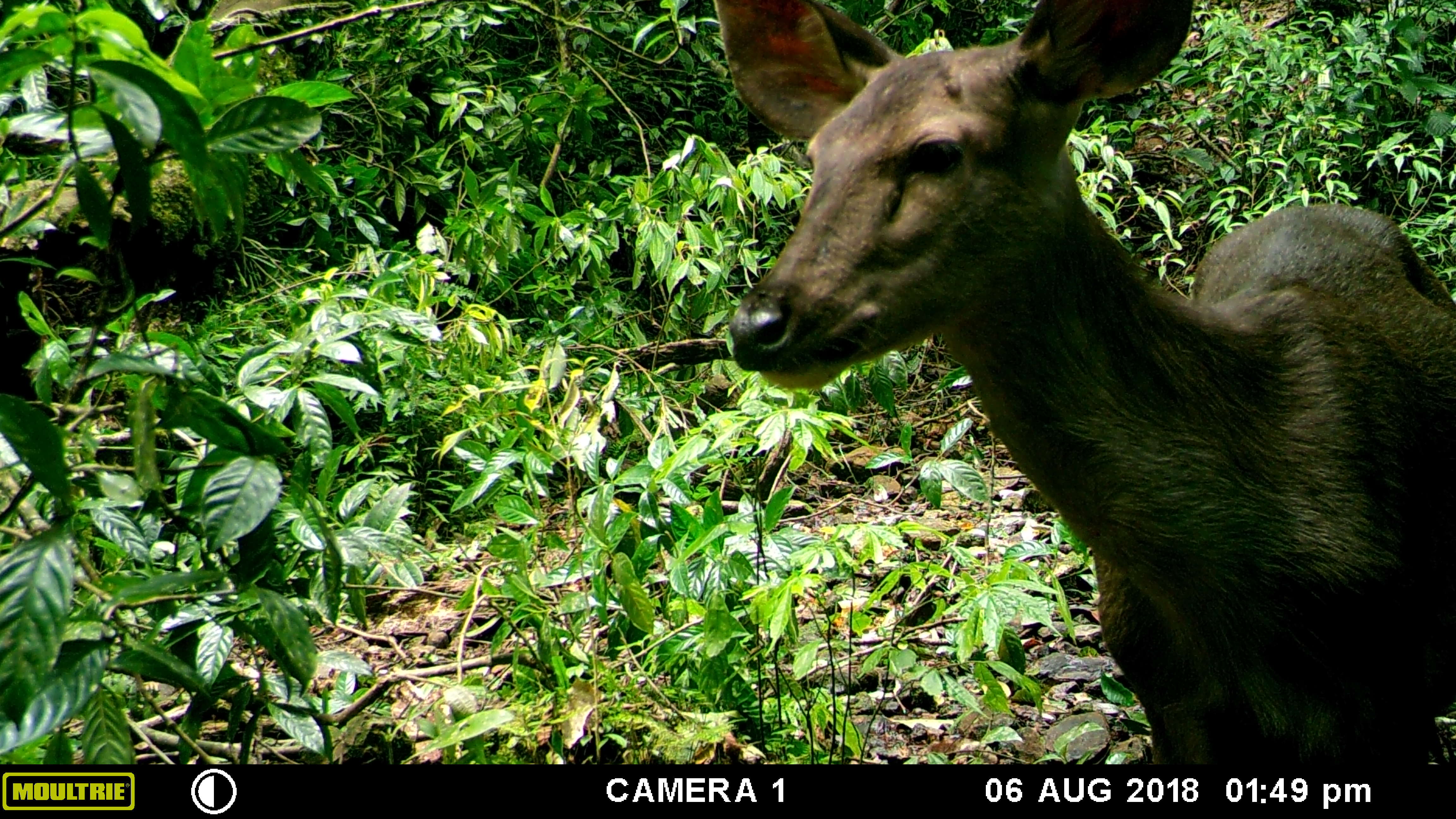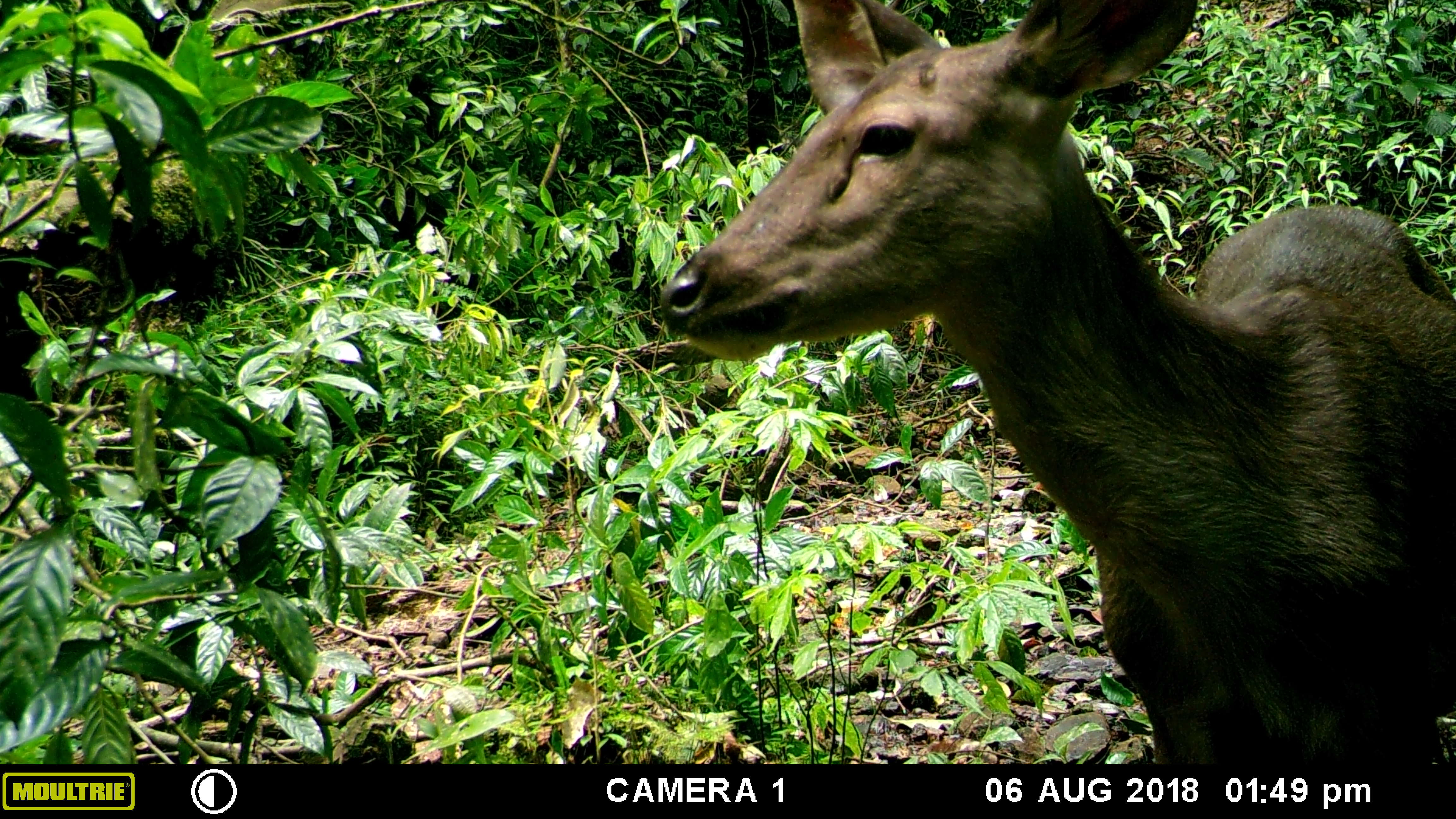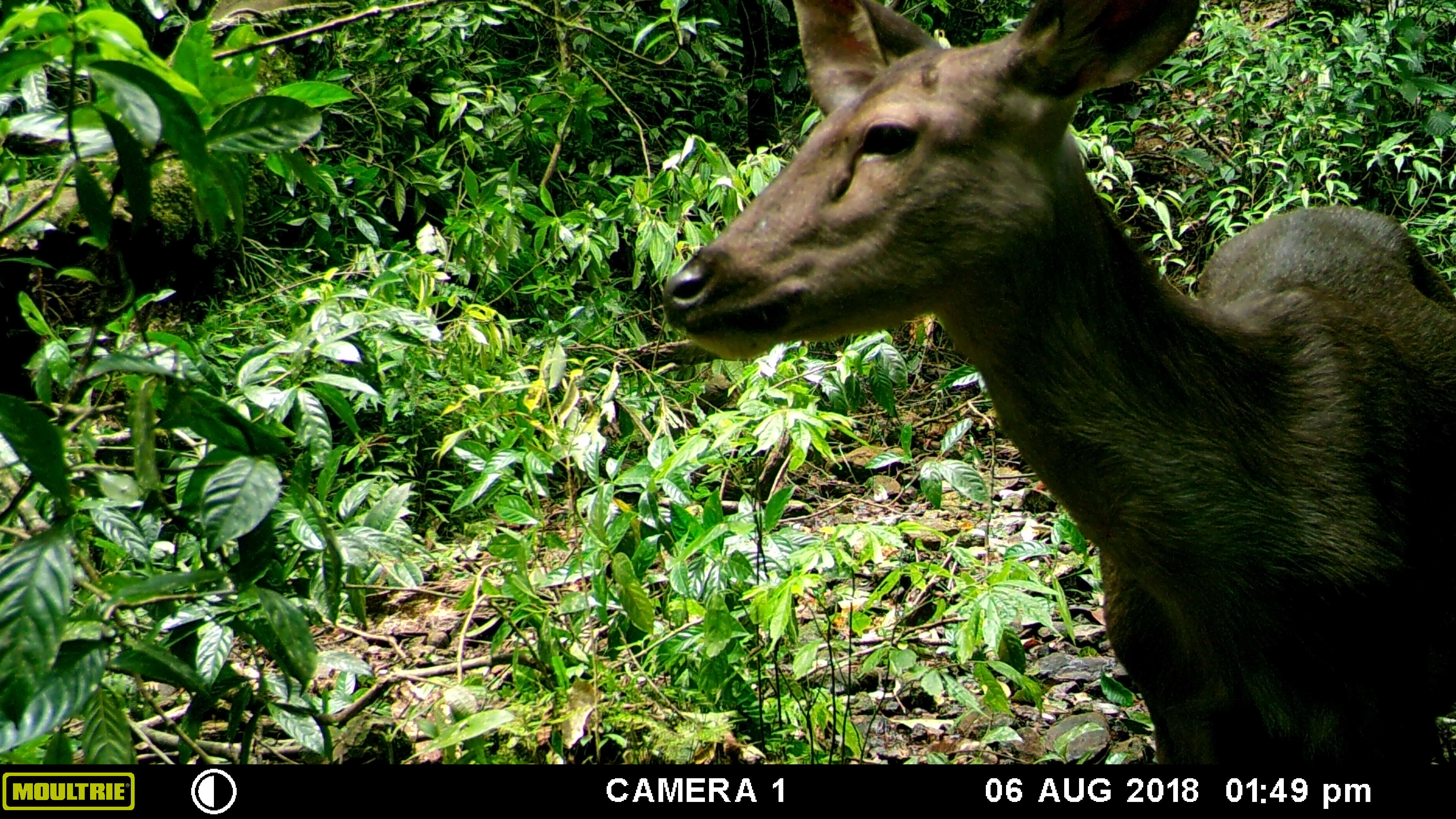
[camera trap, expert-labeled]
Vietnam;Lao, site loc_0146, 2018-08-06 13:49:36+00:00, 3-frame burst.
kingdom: Animalia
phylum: Chordata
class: Mammalia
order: Artiodactyla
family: Cervidae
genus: Rusa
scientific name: Rusa unicolor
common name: sambar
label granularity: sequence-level